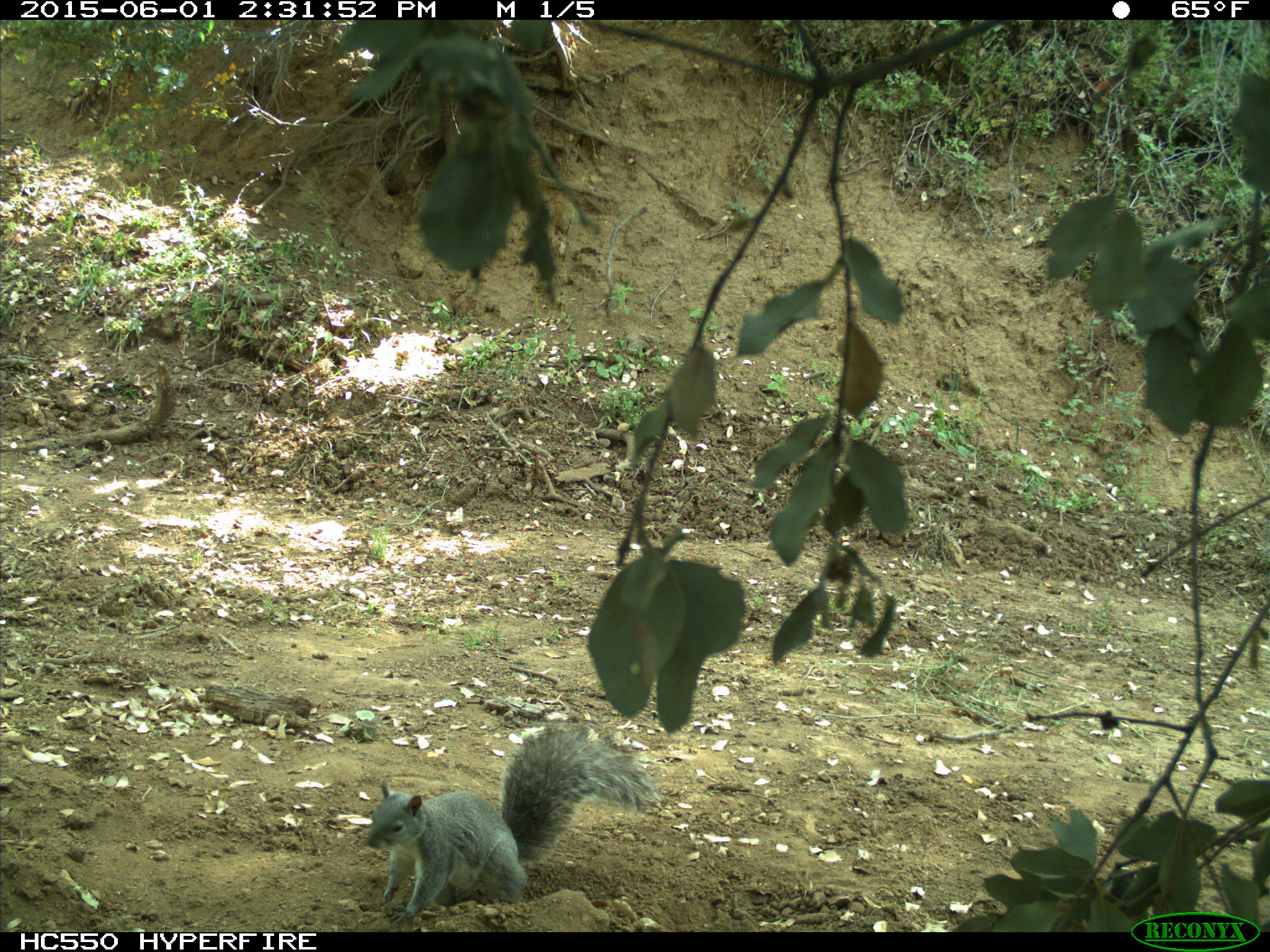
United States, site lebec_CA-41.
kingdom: Animalia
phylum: Chordata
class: Mammalia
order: Rodentia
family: Sciuridae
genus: Sciurus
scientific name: Sciurus carolinensis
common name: eastern gray squirrel